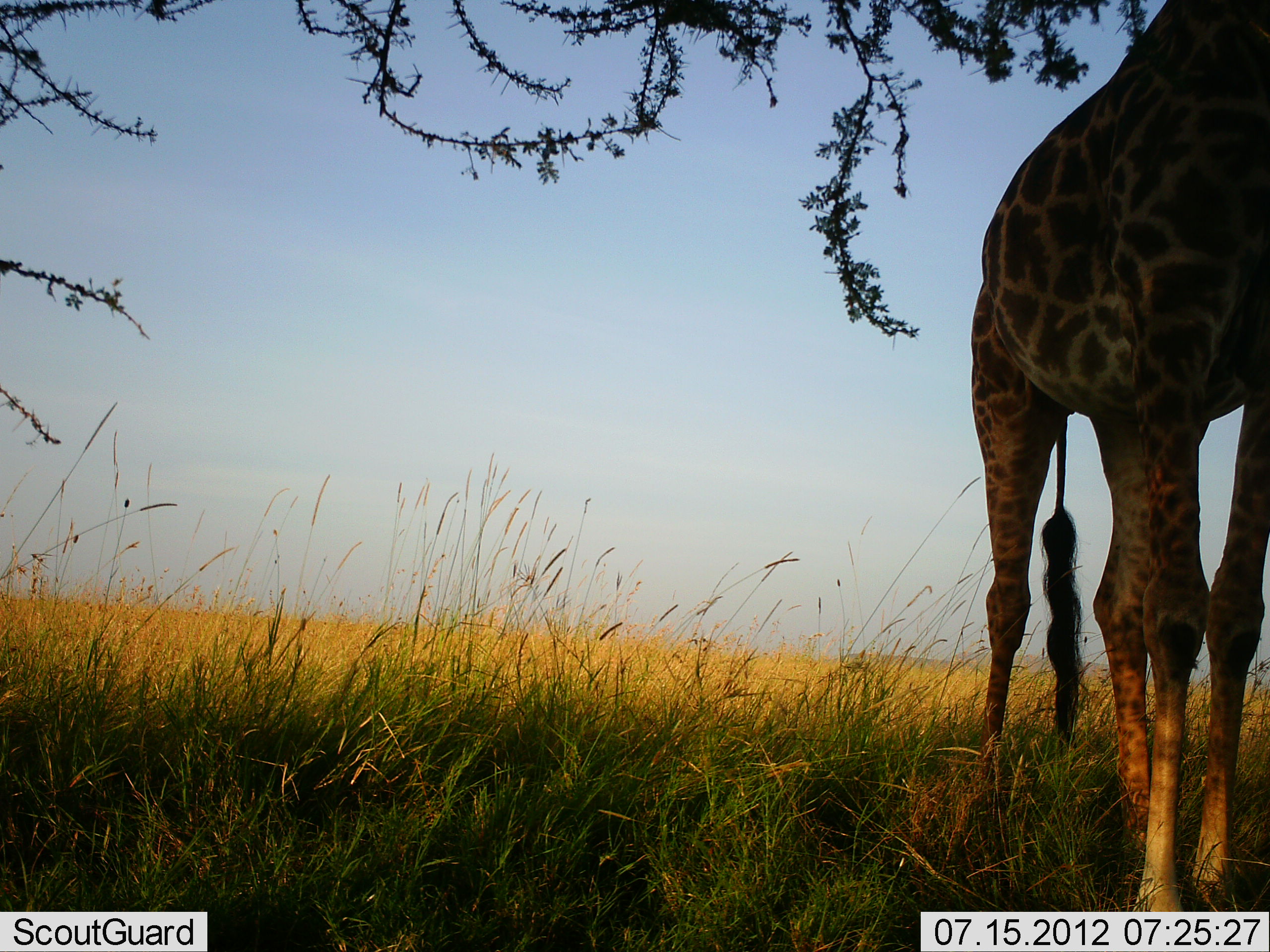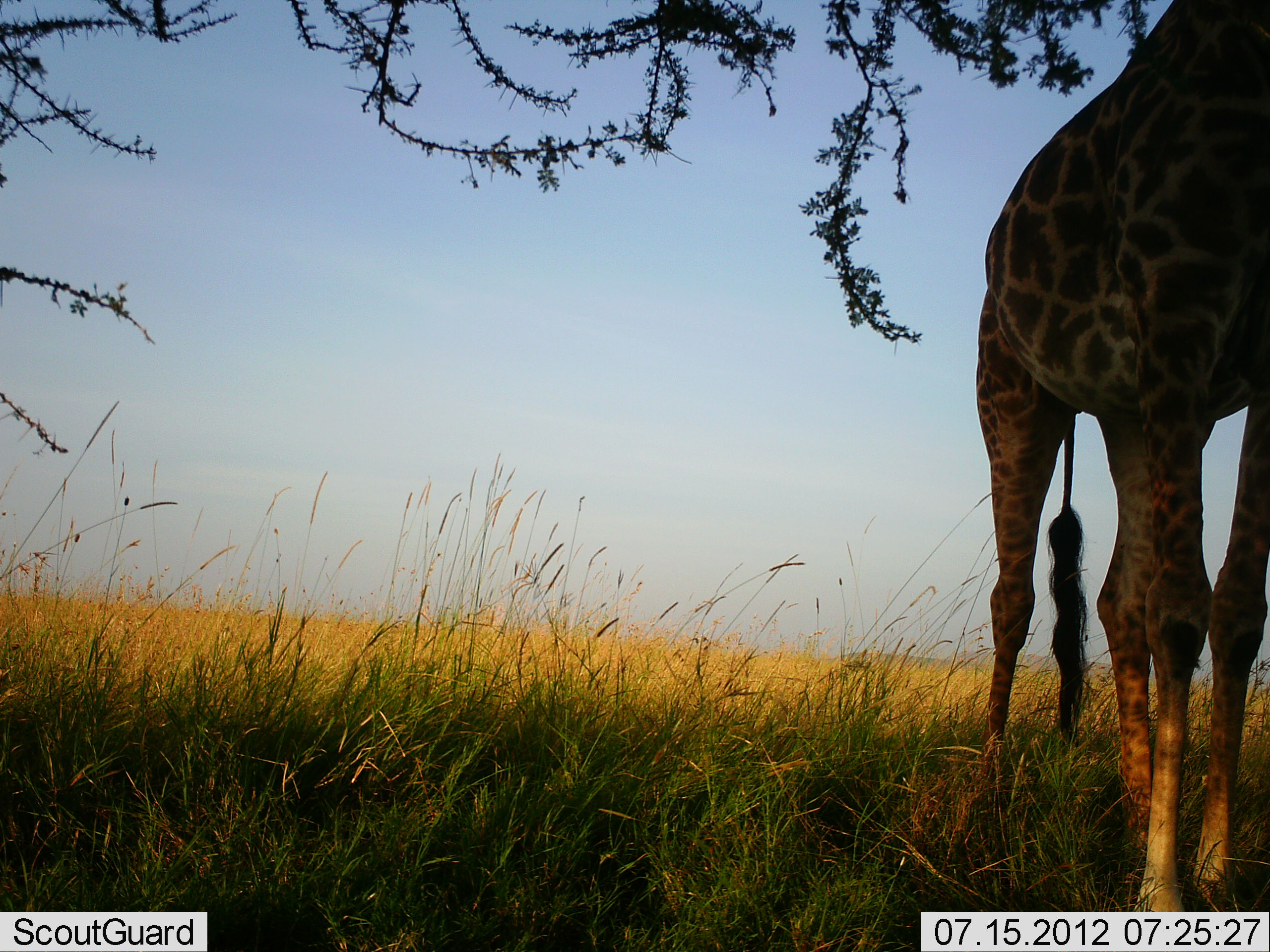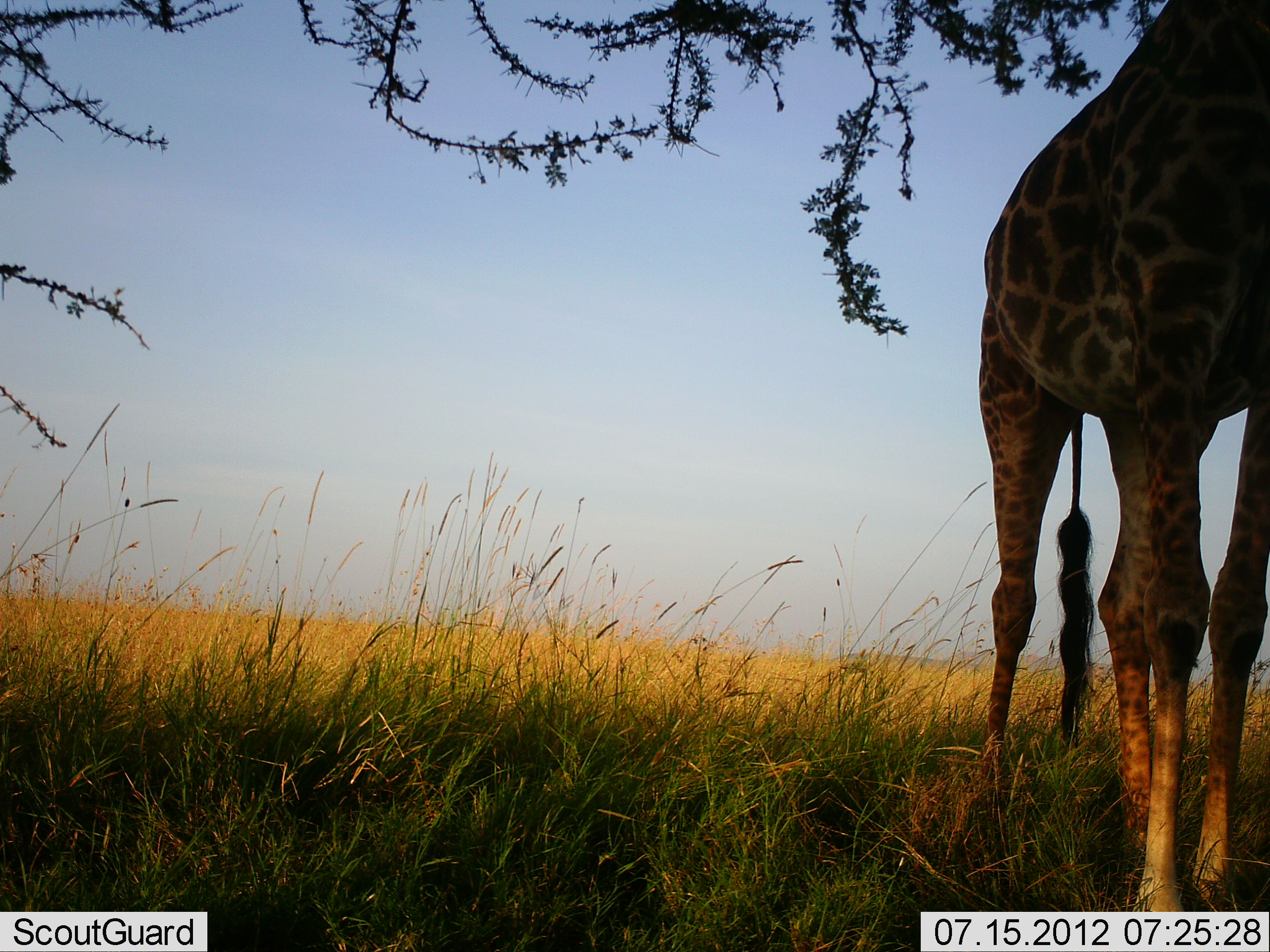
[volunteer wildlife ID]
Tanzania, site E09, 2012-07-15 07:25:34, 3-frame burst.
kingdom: Animalia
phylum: Chordata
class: Mammalia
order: Artiodactyla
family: Giraffidae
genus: Giraffa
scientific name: Giraffa camelopardalis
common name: giraffe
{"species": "giraffe (Giraffa camelopardalis)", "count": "1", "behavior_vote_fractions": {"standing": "80%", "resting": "0%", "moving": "0%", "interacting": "0%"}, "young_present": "0%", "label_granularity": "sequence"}